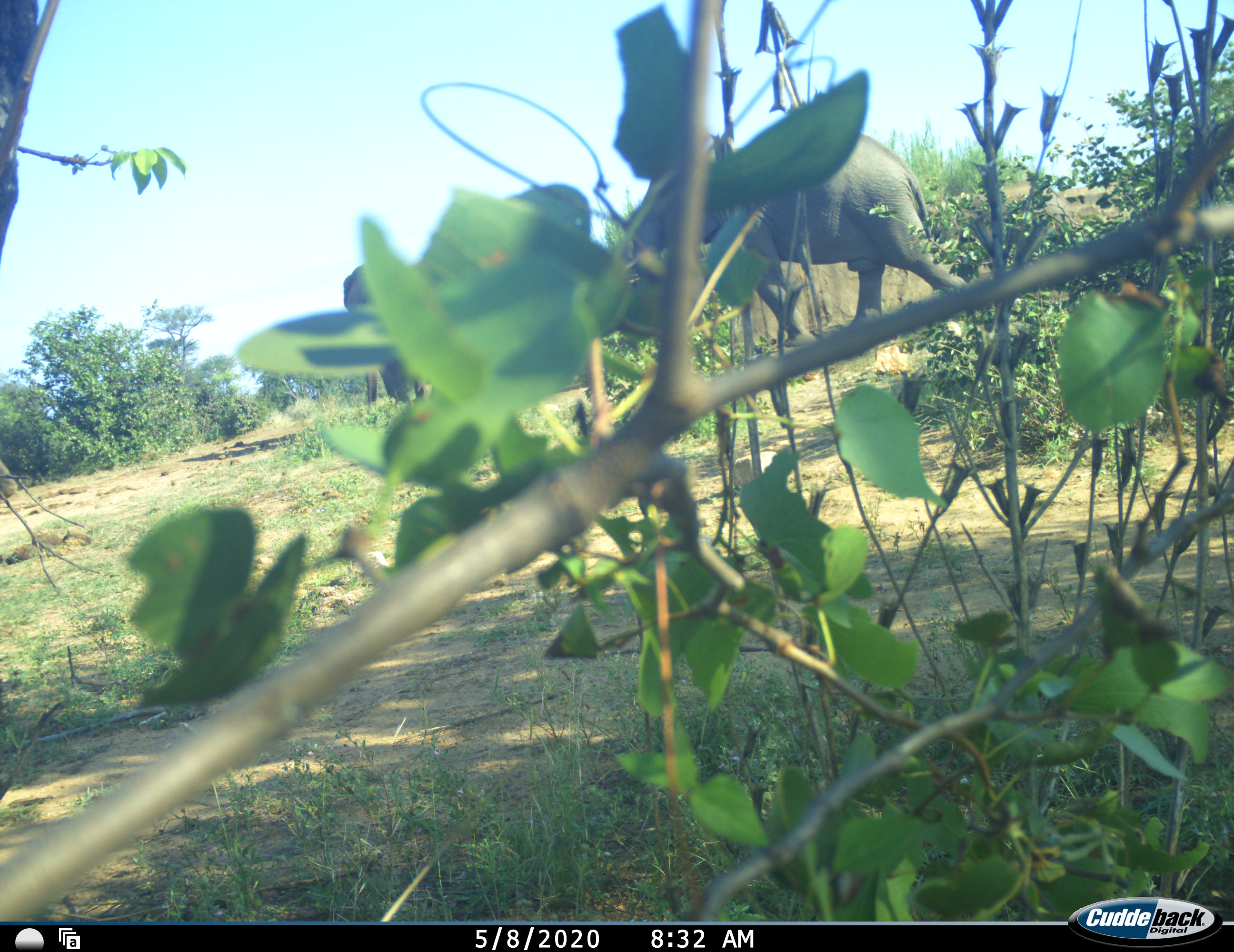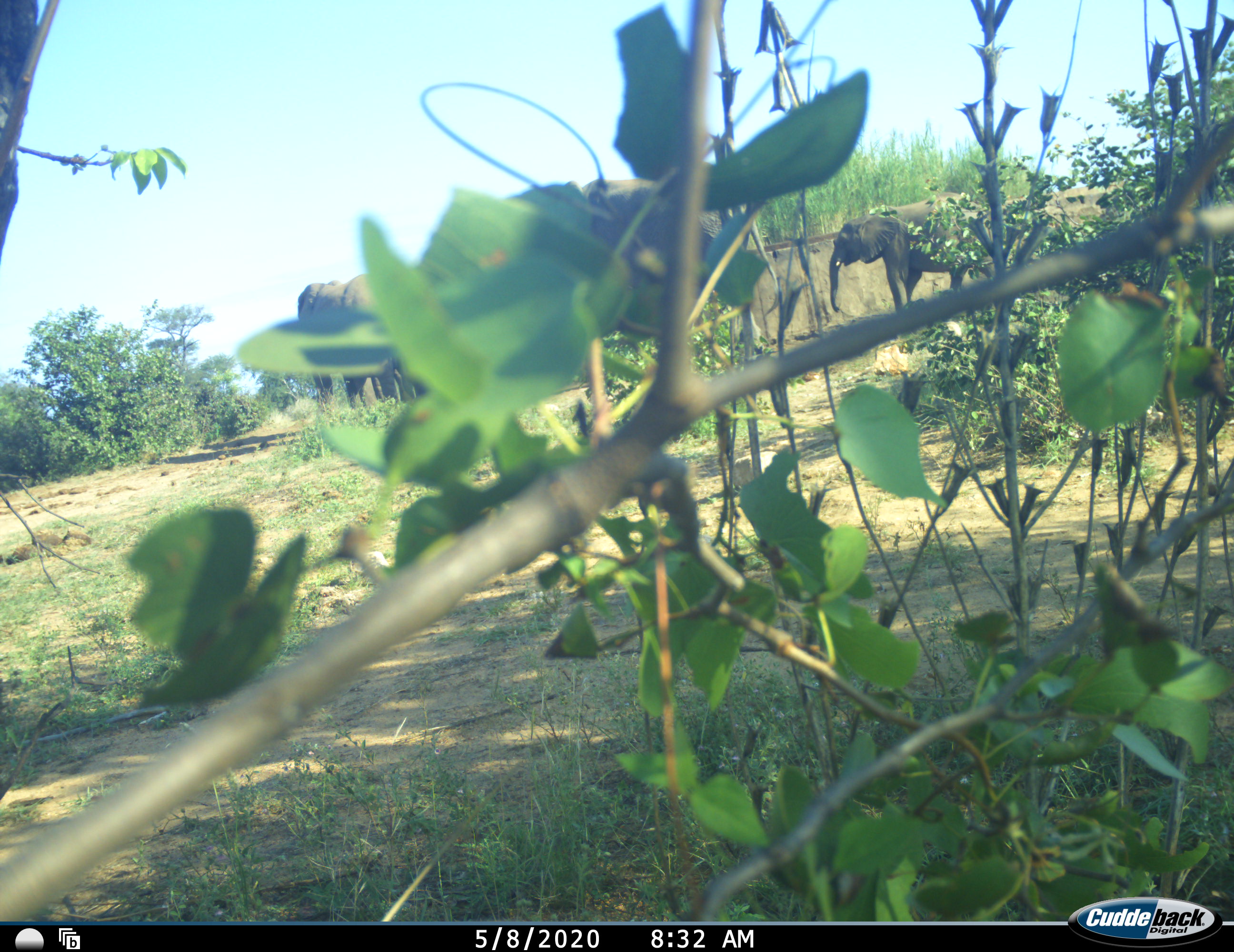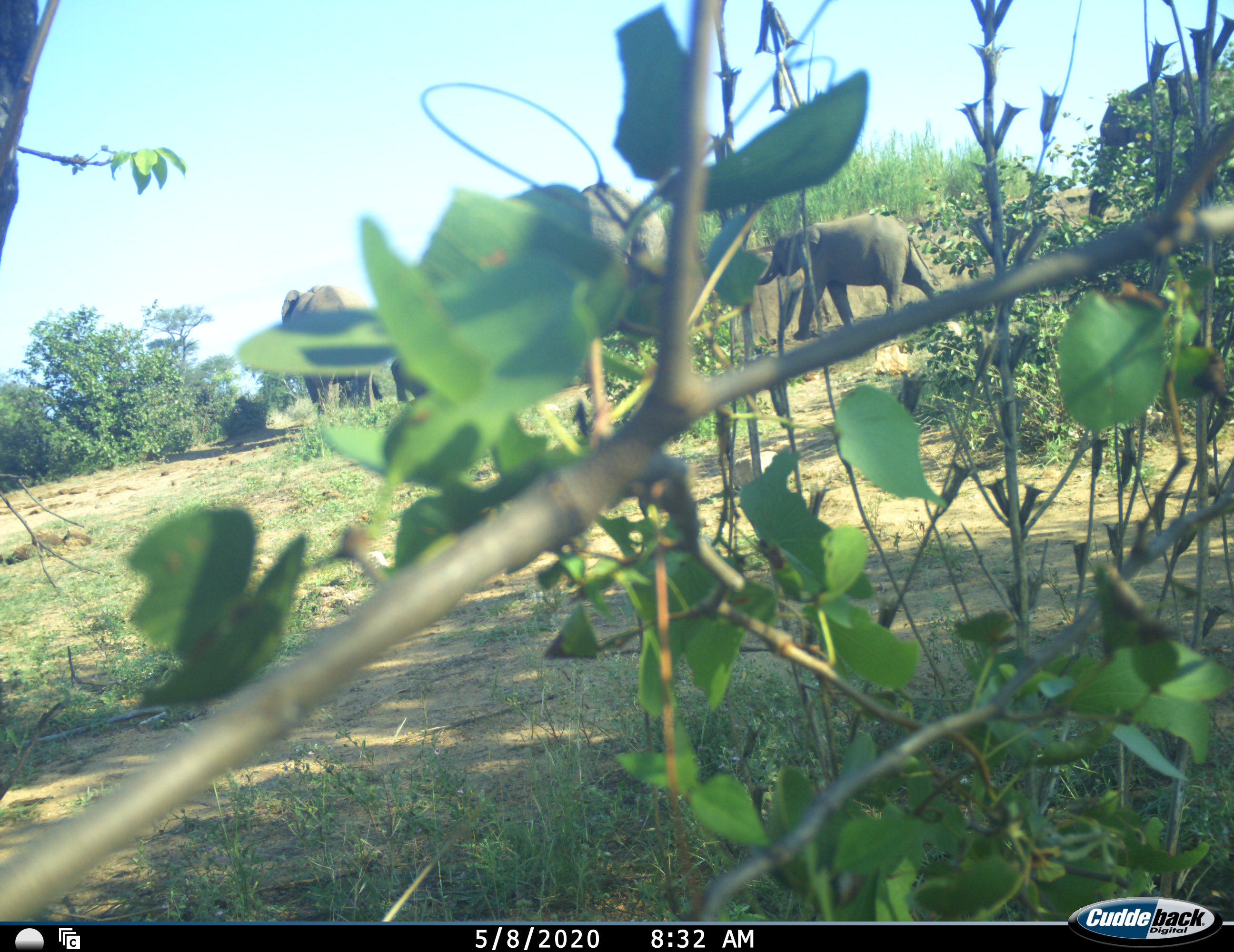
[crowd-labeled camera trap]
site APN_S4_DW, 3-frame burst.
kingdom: Animalia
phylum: Chordata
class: Mammalia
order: Proboscidea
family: Elephantidae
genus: Loxodonta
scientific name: Loxodonta africana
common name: african bush elephant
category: elephant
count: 5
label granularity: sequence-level